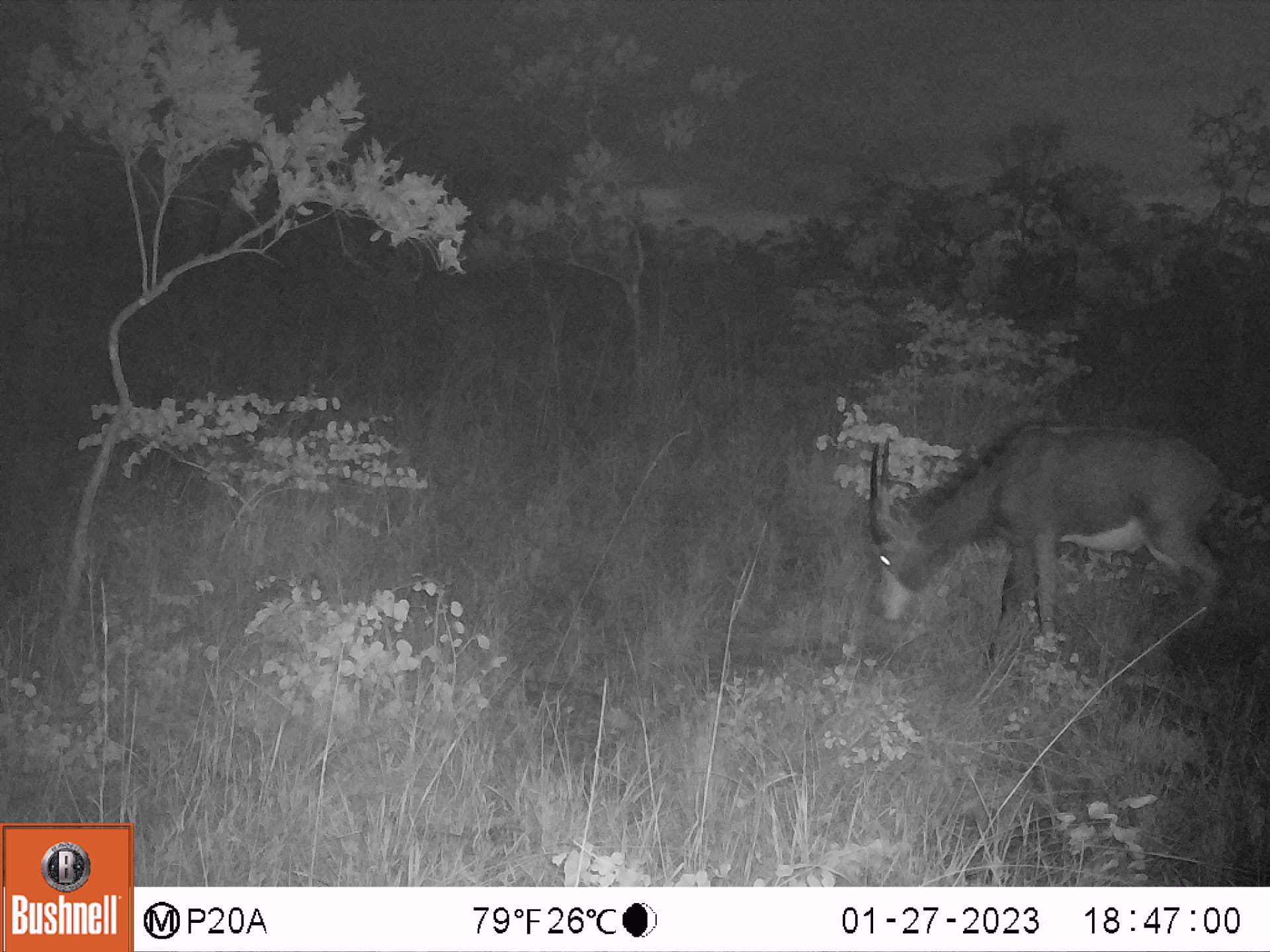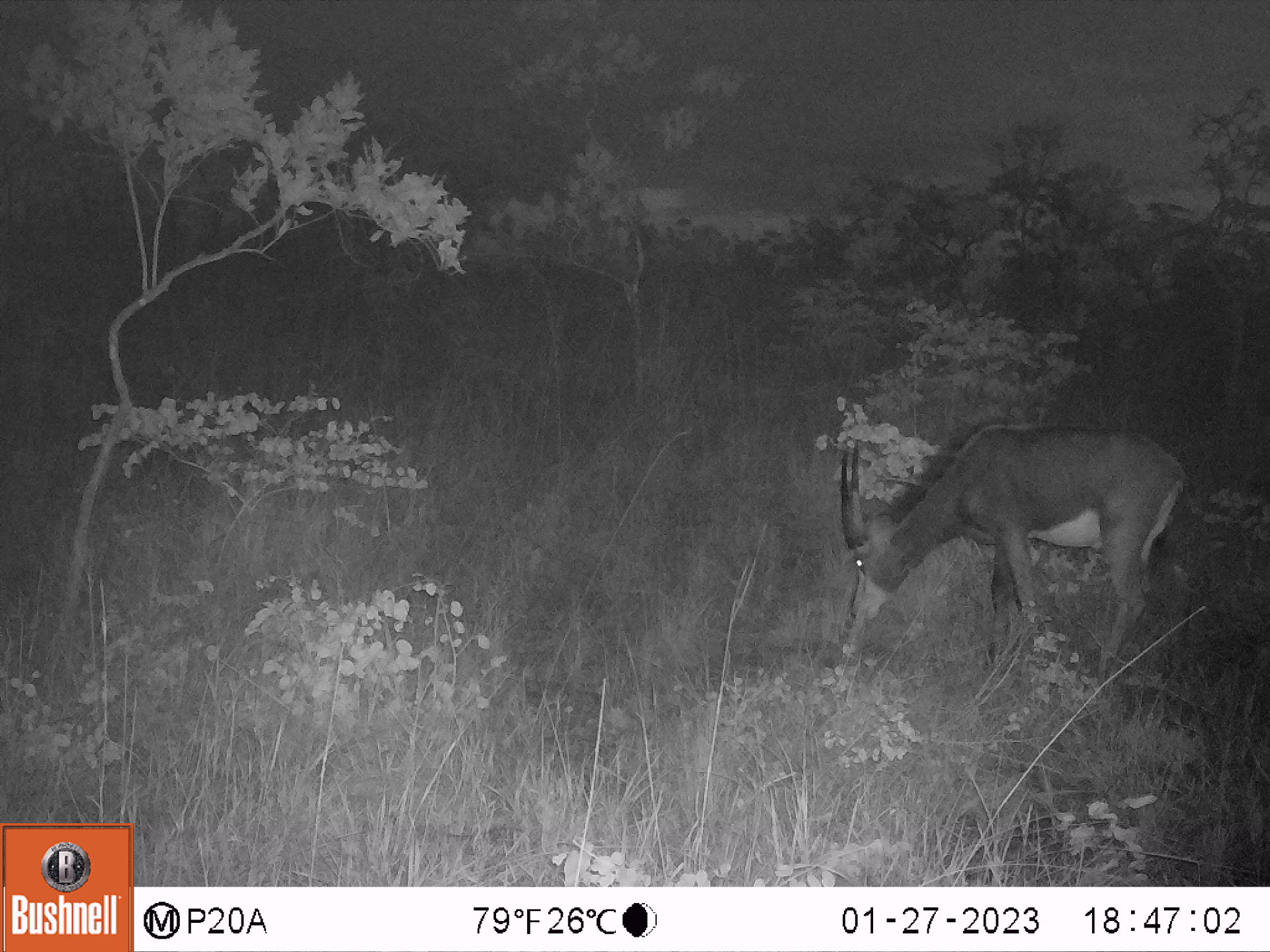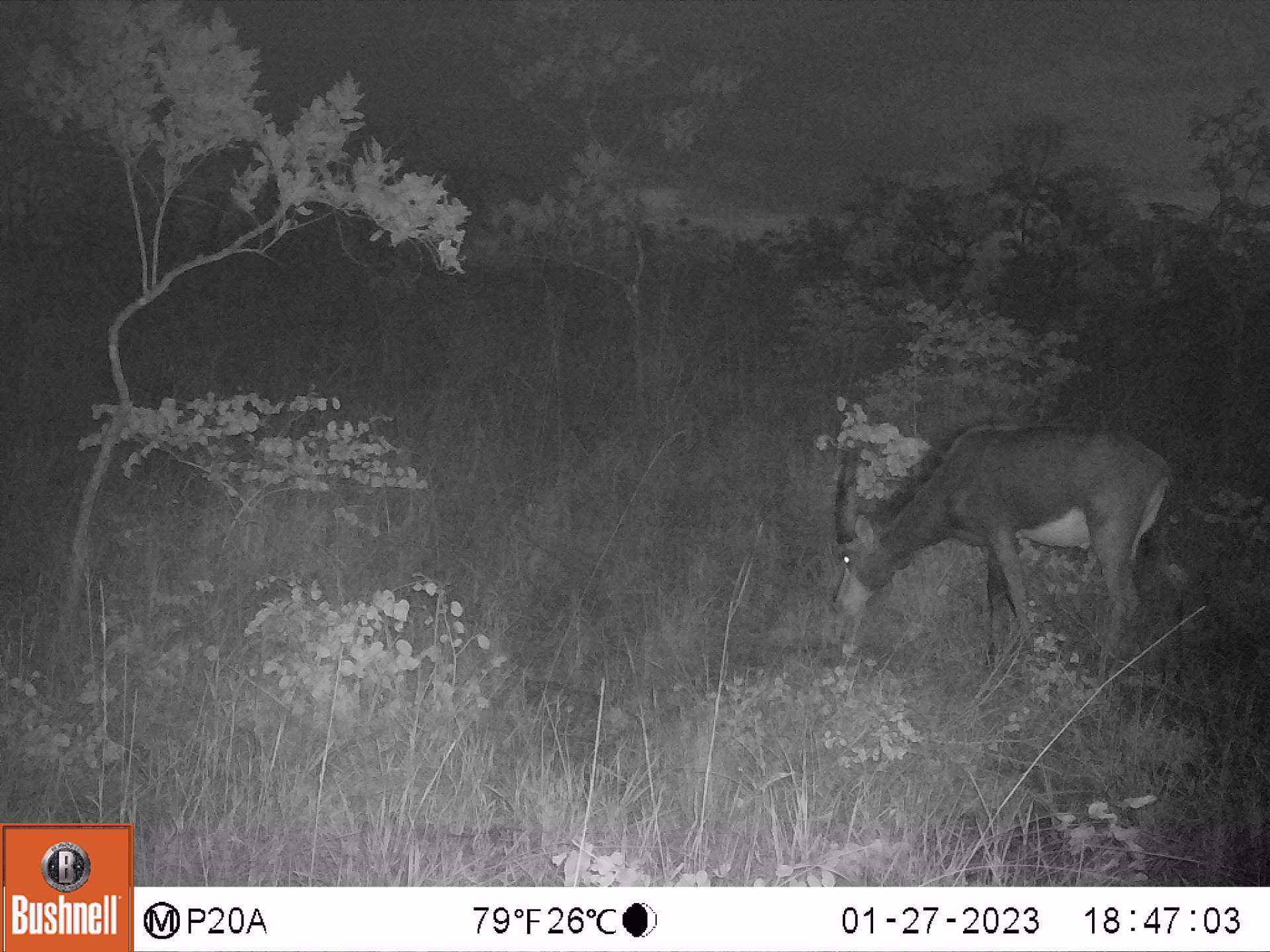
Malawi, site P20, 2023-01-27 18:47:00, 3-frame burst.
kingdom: Animalia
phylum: Chordata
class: Mammalia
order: Artiodactyla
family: Bovidae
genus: Hippotragus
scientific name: Hippotragus niger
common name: sable antelope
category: sable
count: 1